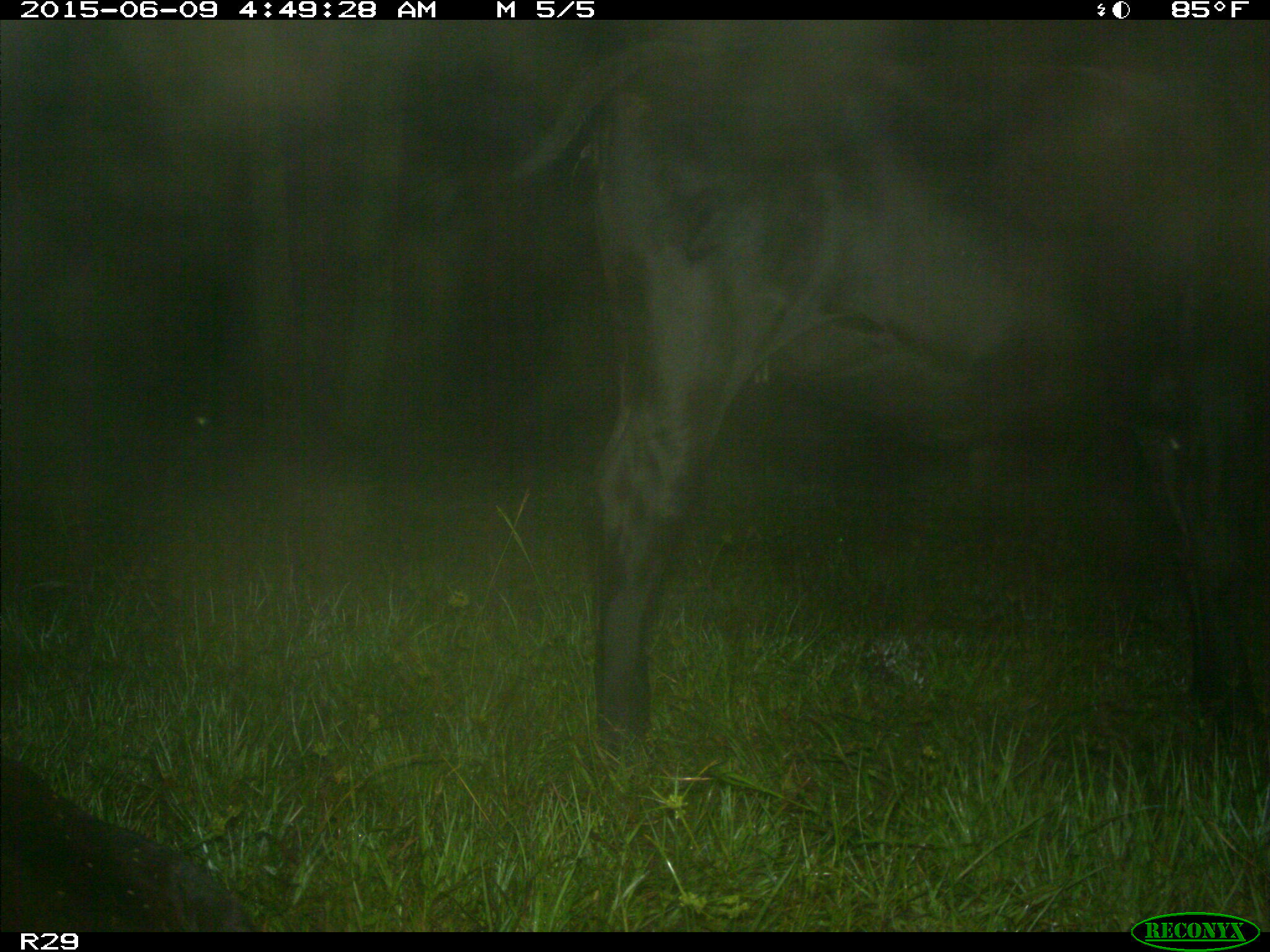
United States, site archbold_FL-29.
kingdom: Animalia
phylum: Chordata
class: Mammalia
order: Artiodactyla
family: Bovidae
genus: Bos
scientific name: Bos taurus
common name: domestic cow